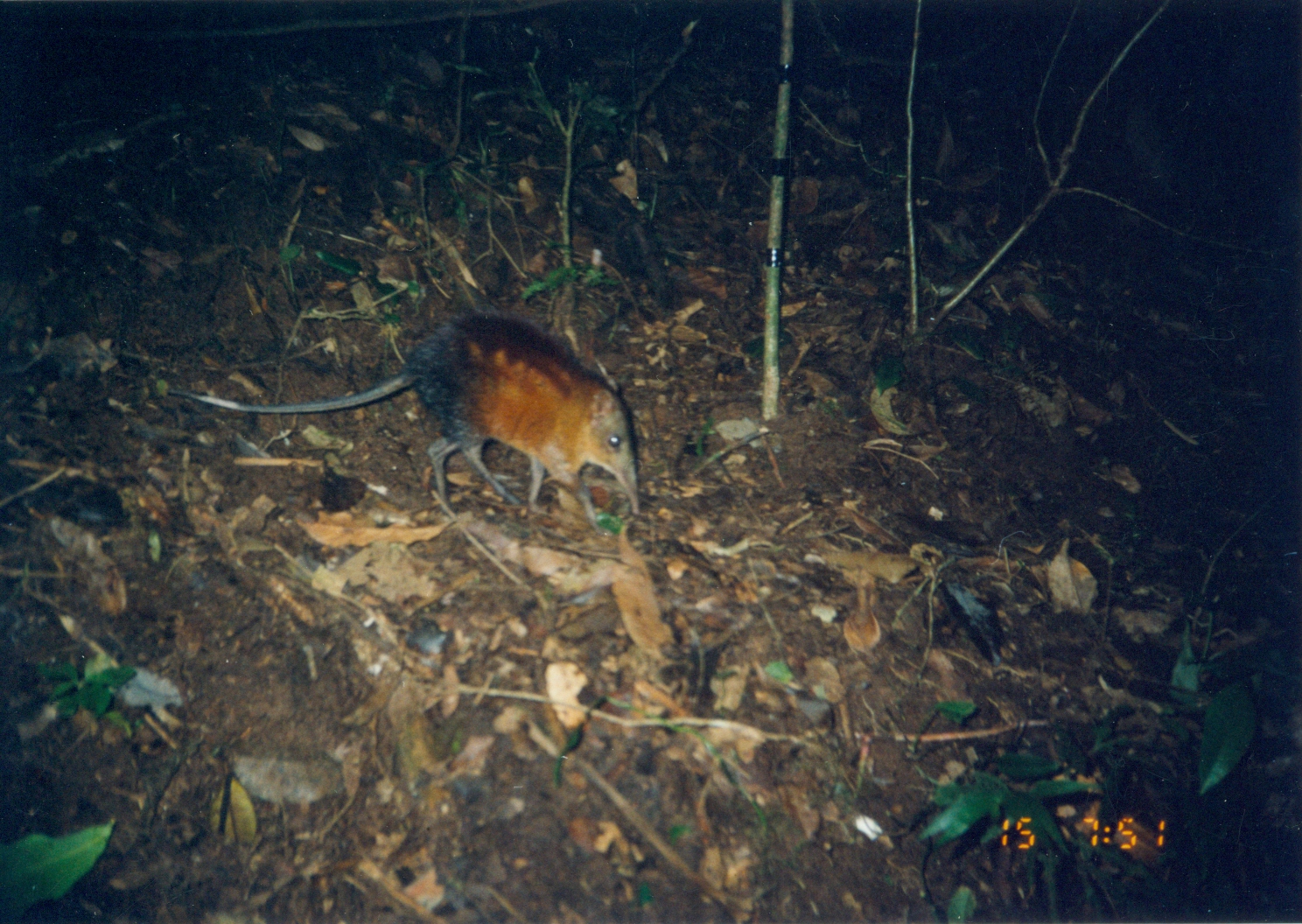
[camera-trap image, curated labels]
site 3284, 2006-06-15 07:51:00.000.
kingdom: Animalia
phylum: Chordata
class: Mammalia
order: Macroscelidea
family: Macroscelididae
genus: Rhynchocyon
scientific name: Rhynchocyon udzungwensis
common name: grey-faced sengi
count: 1